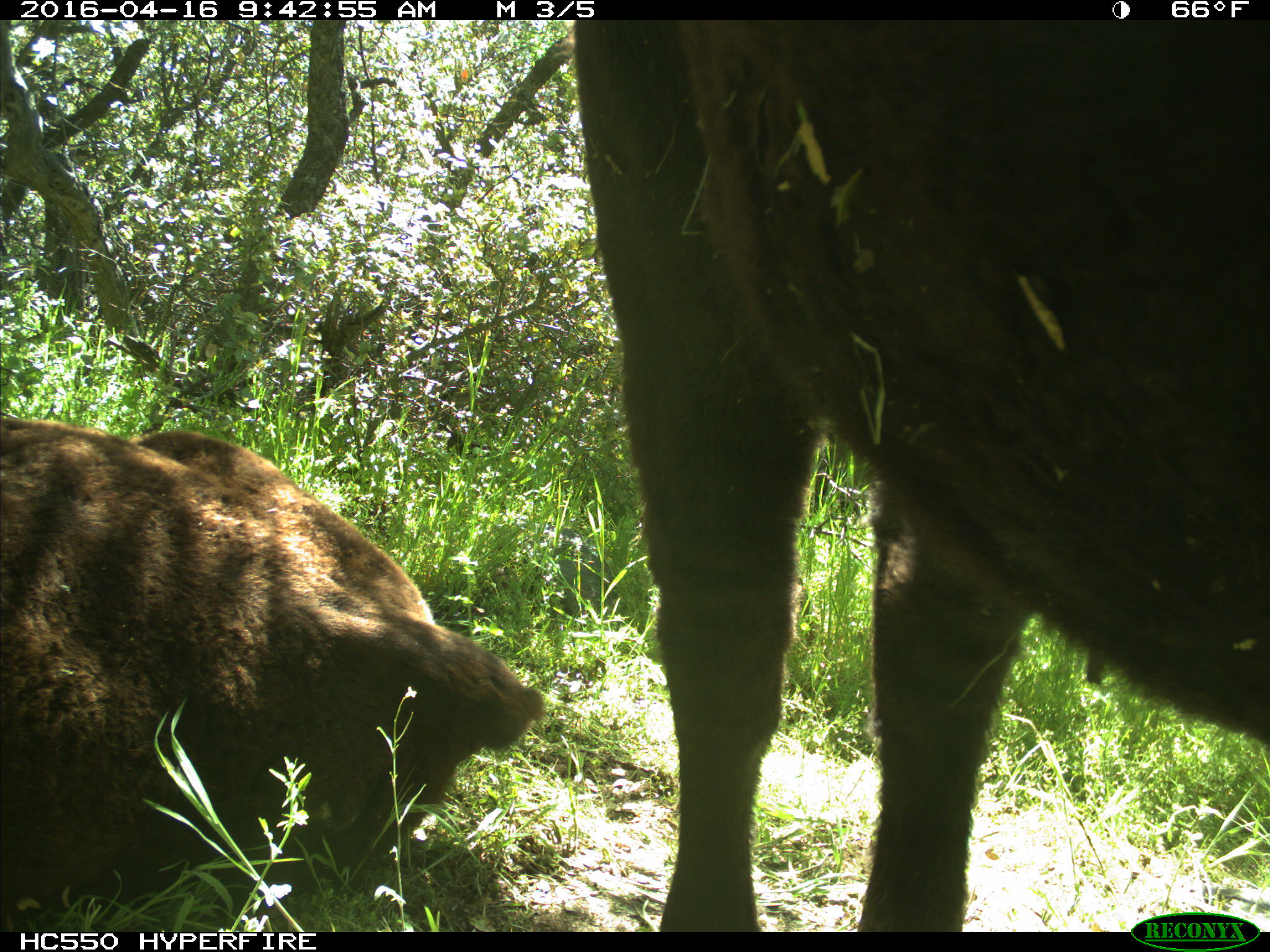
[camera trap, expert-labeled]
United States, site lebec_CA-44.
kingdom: Animalia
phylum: Chordata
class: Mammalia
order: Artiodactyla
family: Bovidae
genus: Bos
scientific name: Bos taurus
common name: domestic cow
Bos taurus (domestic cow).